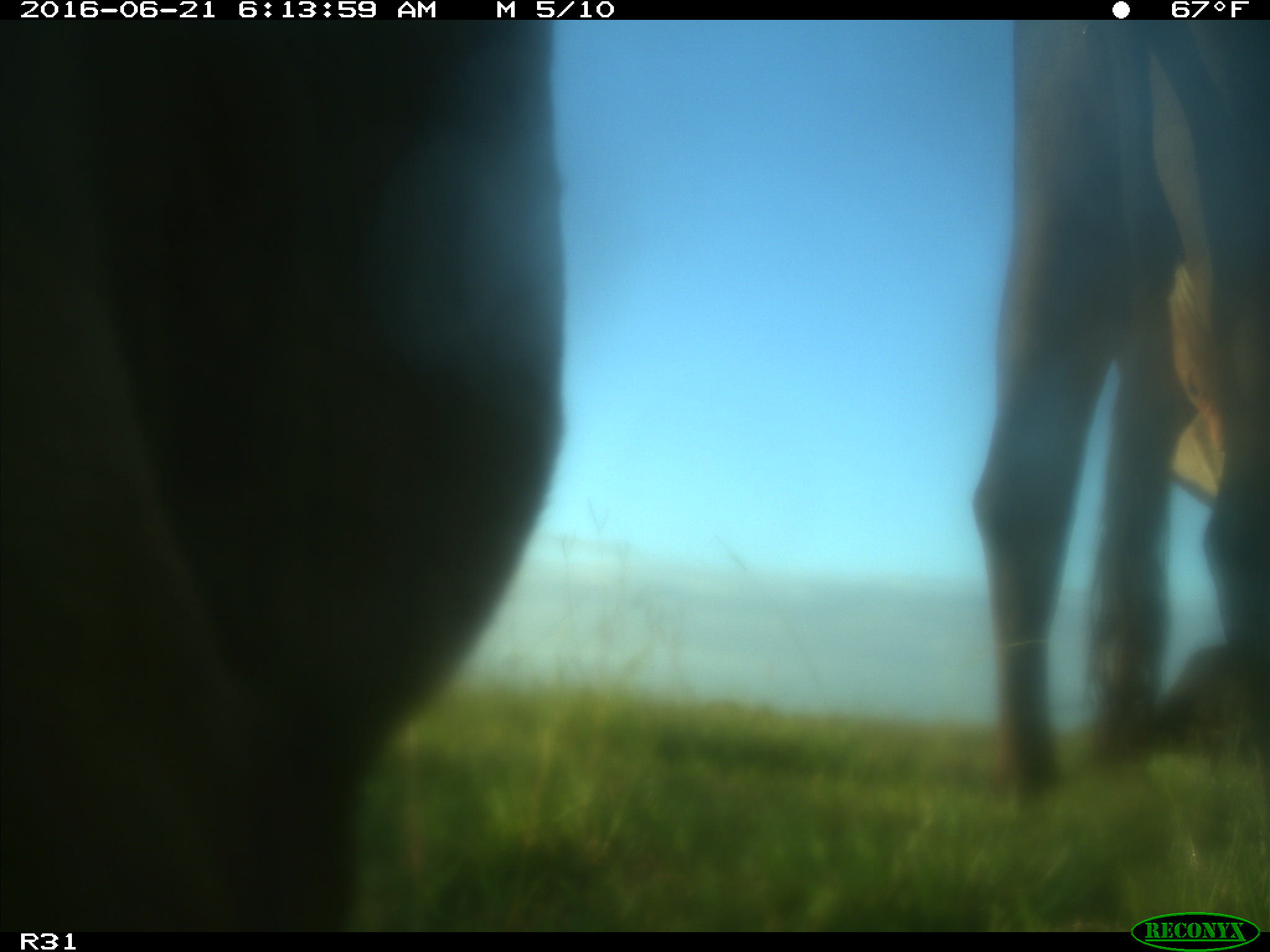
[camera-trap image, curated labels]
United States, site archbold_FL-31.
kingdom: Animalia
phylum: Chordata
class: Mammalia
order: Artiodactyla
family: Bovidae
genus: Bos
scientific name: Bos taurus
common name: domestic cow